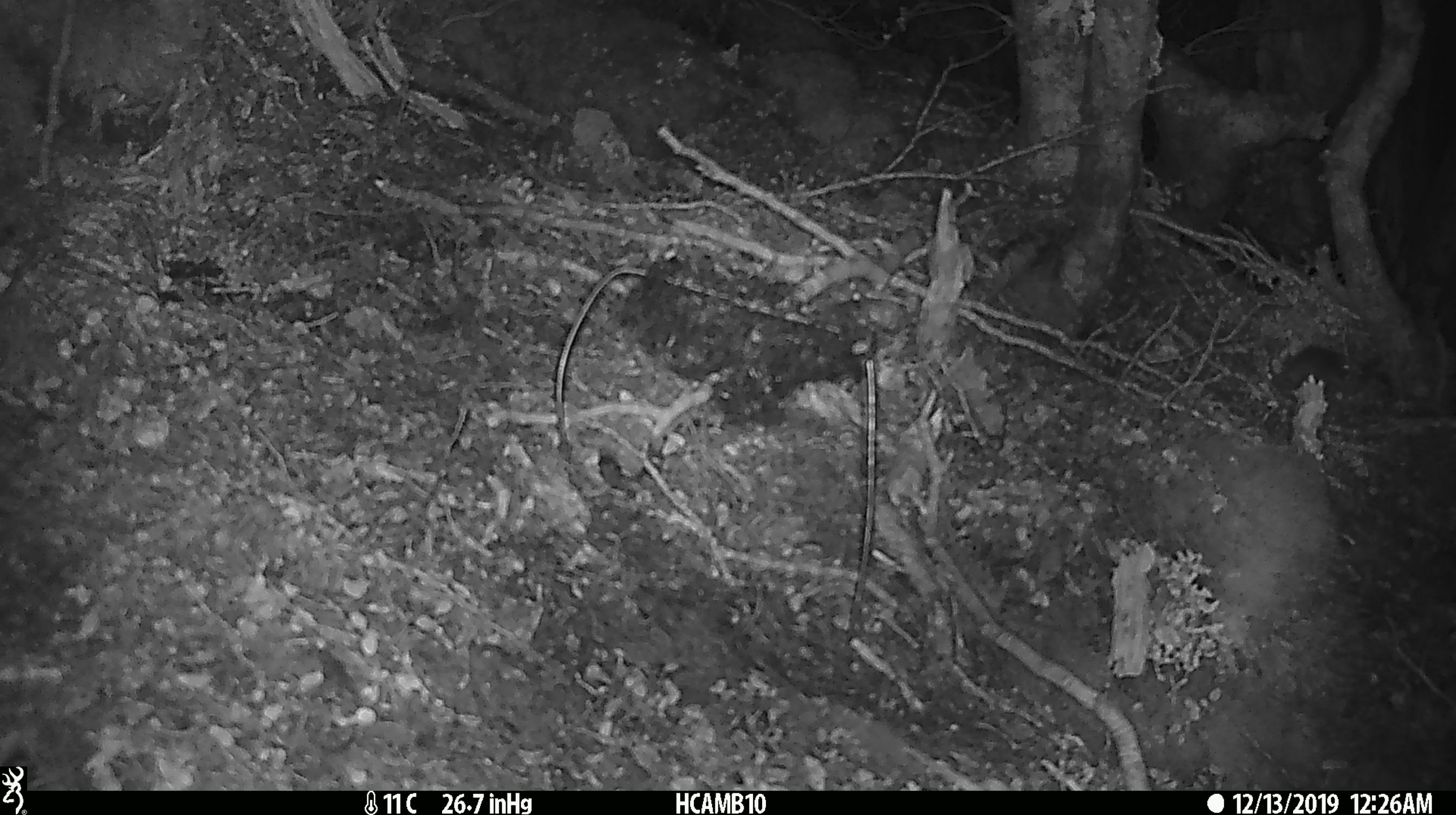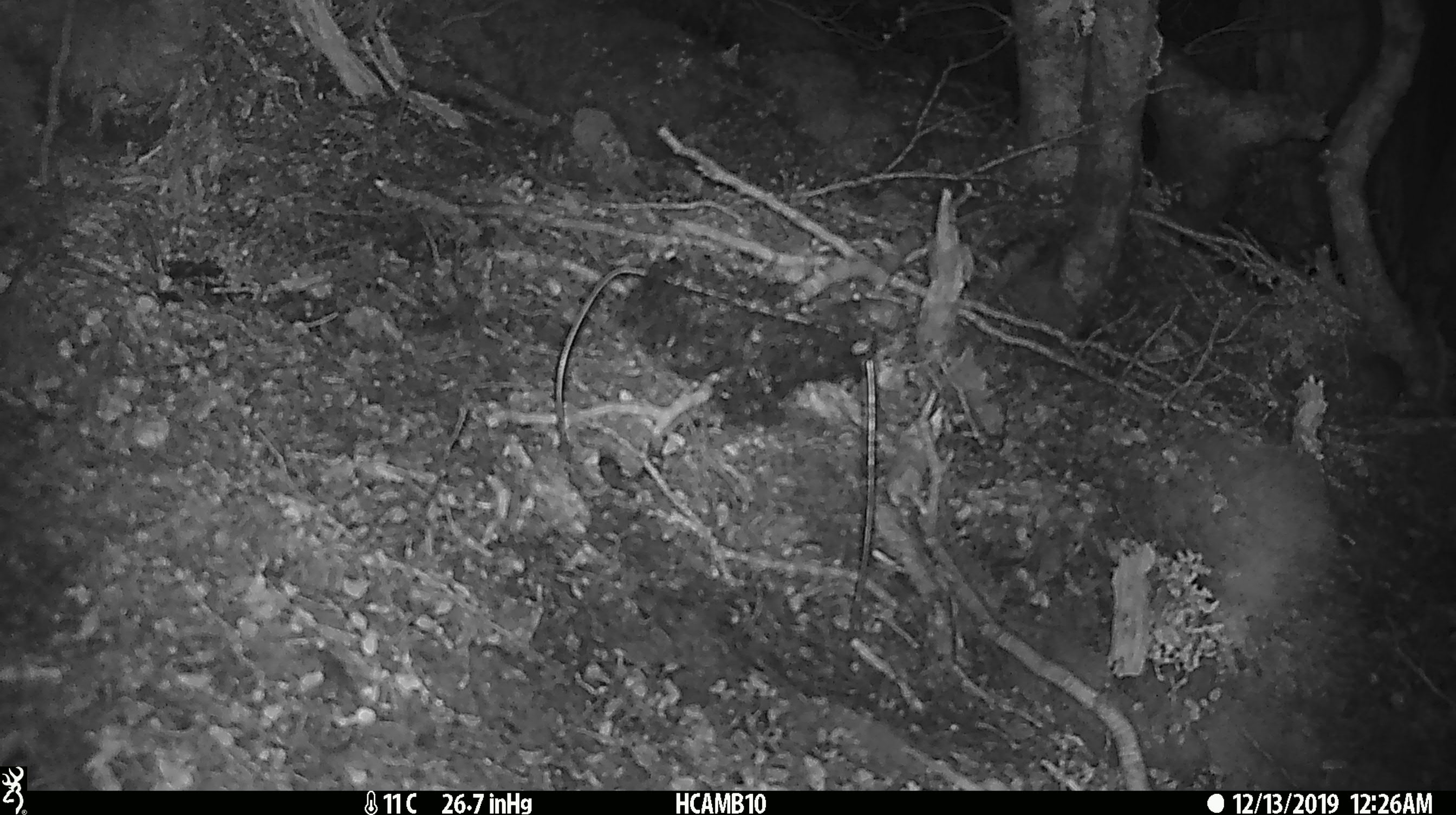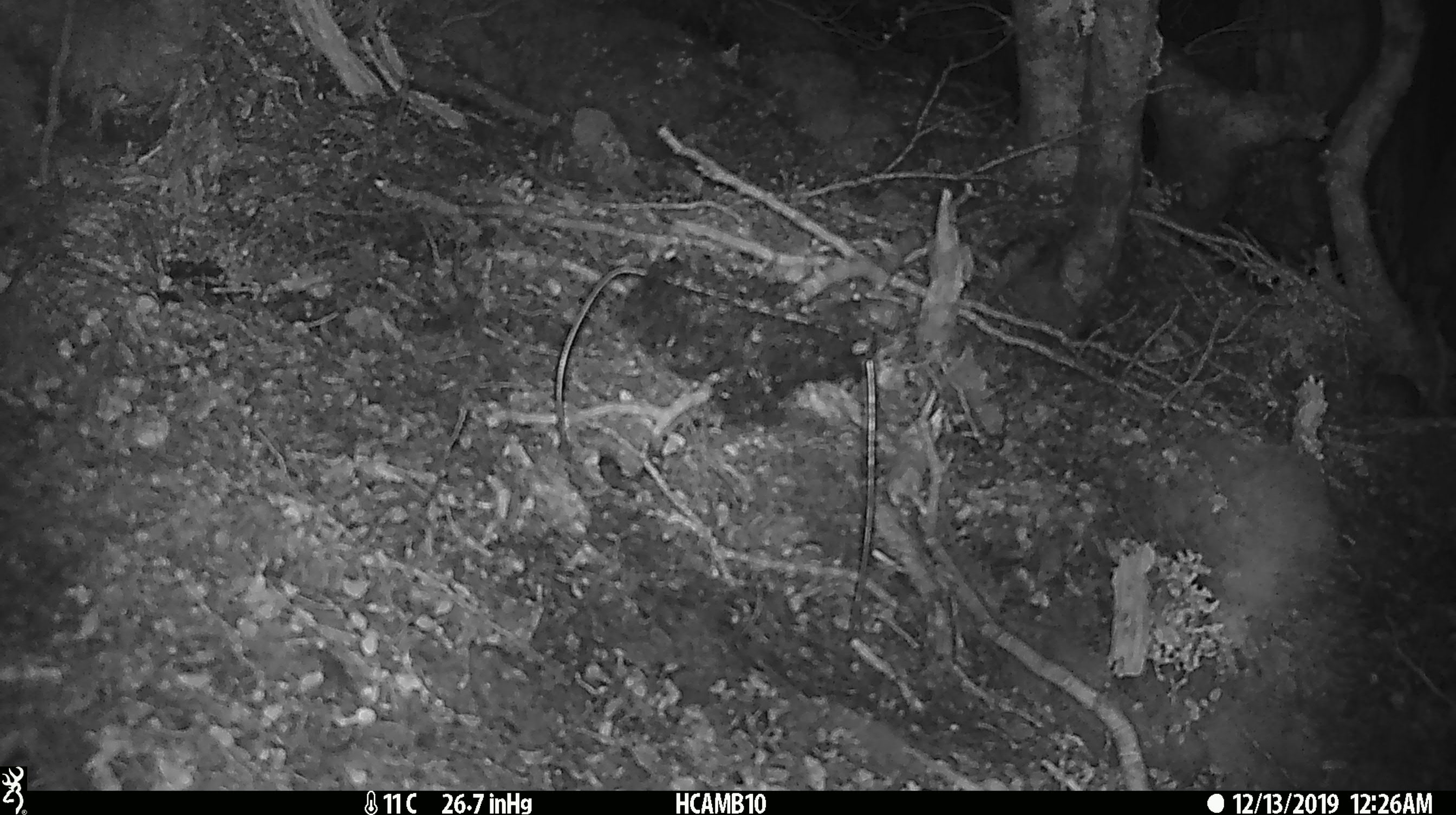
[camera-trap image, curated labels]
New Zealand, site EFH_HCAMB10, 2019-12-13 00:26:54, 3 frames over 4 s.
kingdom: Animalia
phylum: Chordata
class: Mammalia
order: Rodentia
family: Muridae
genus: Mus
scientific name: Mus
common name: mouse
Mouse (Mus).